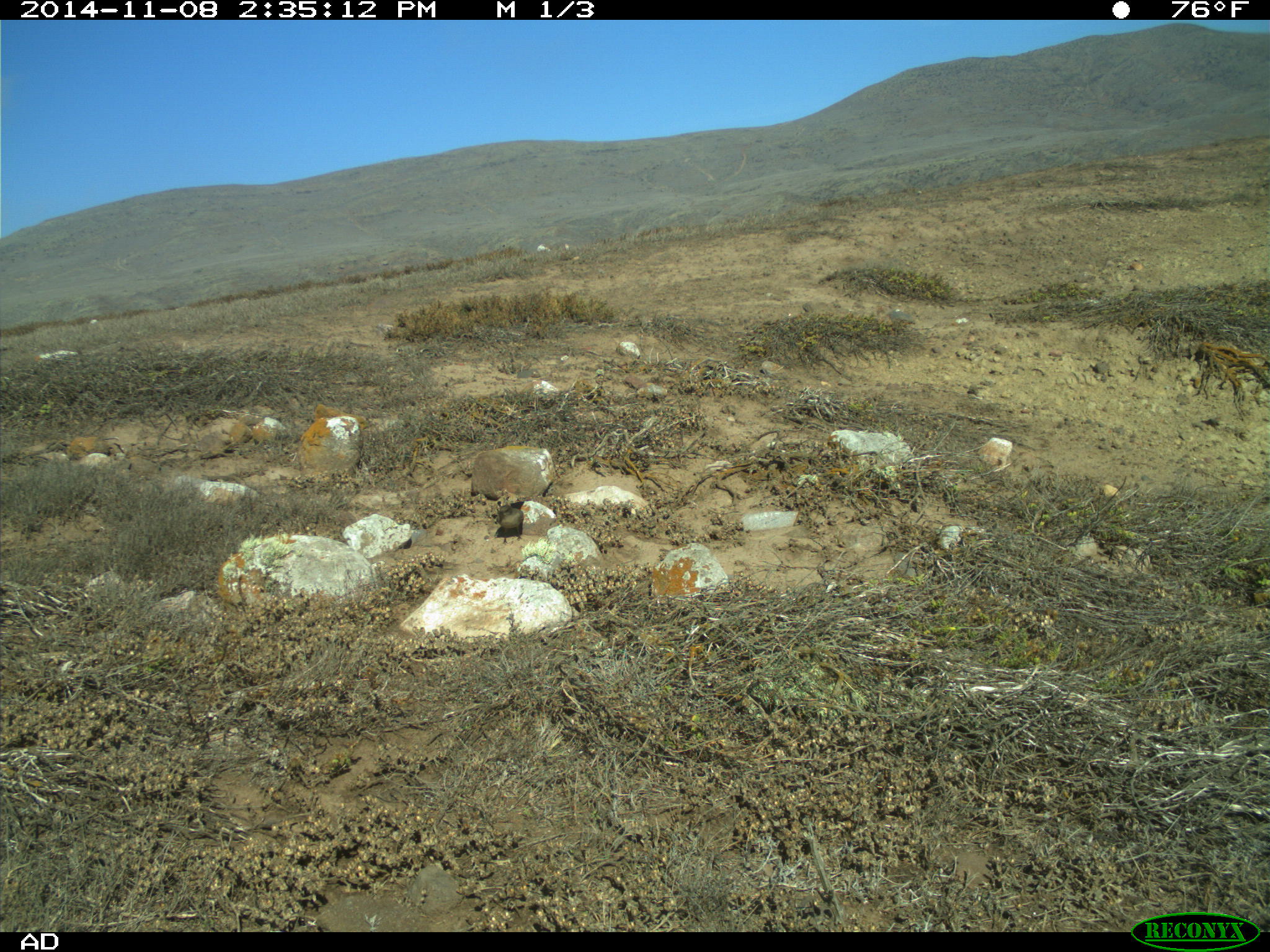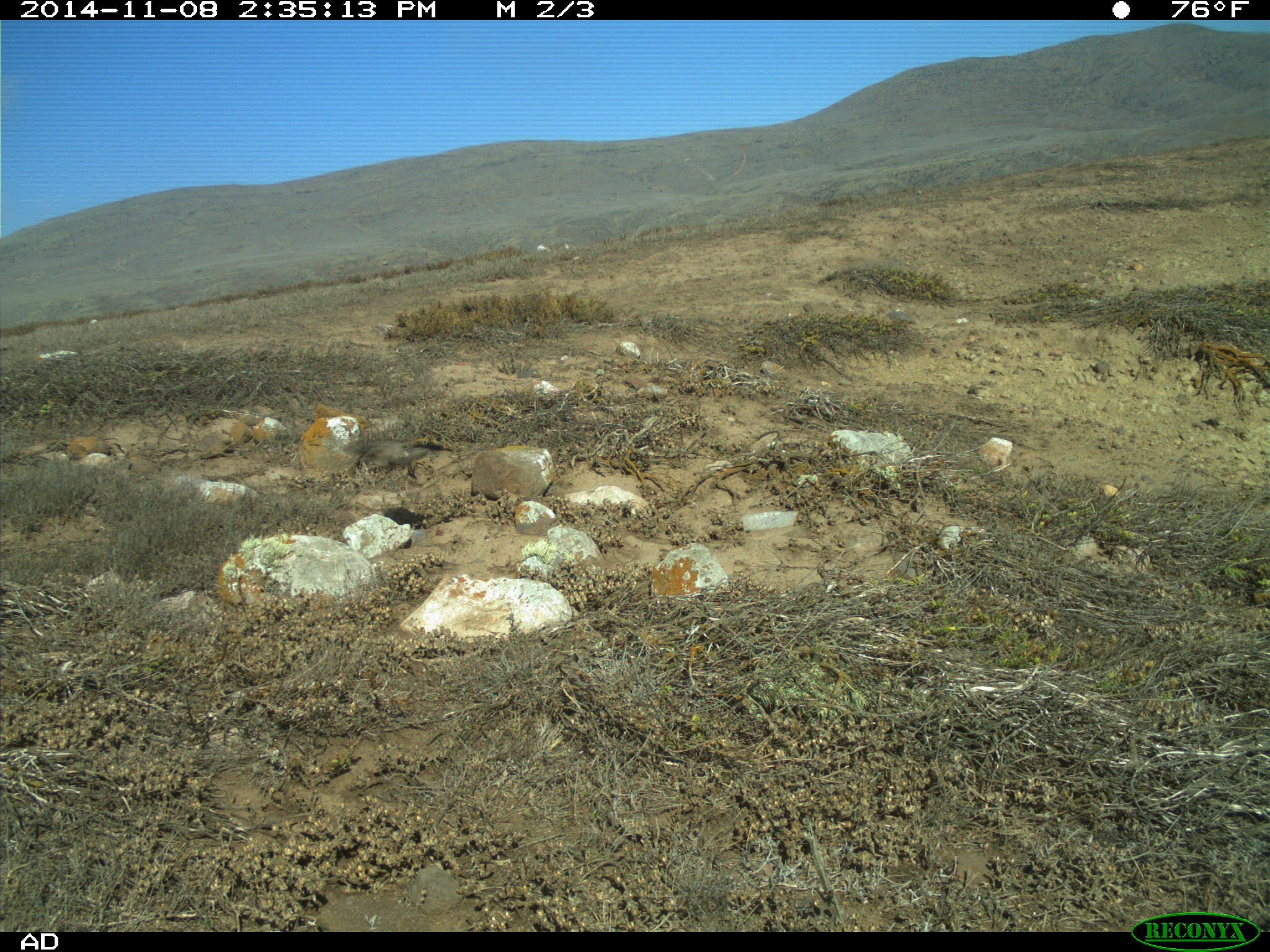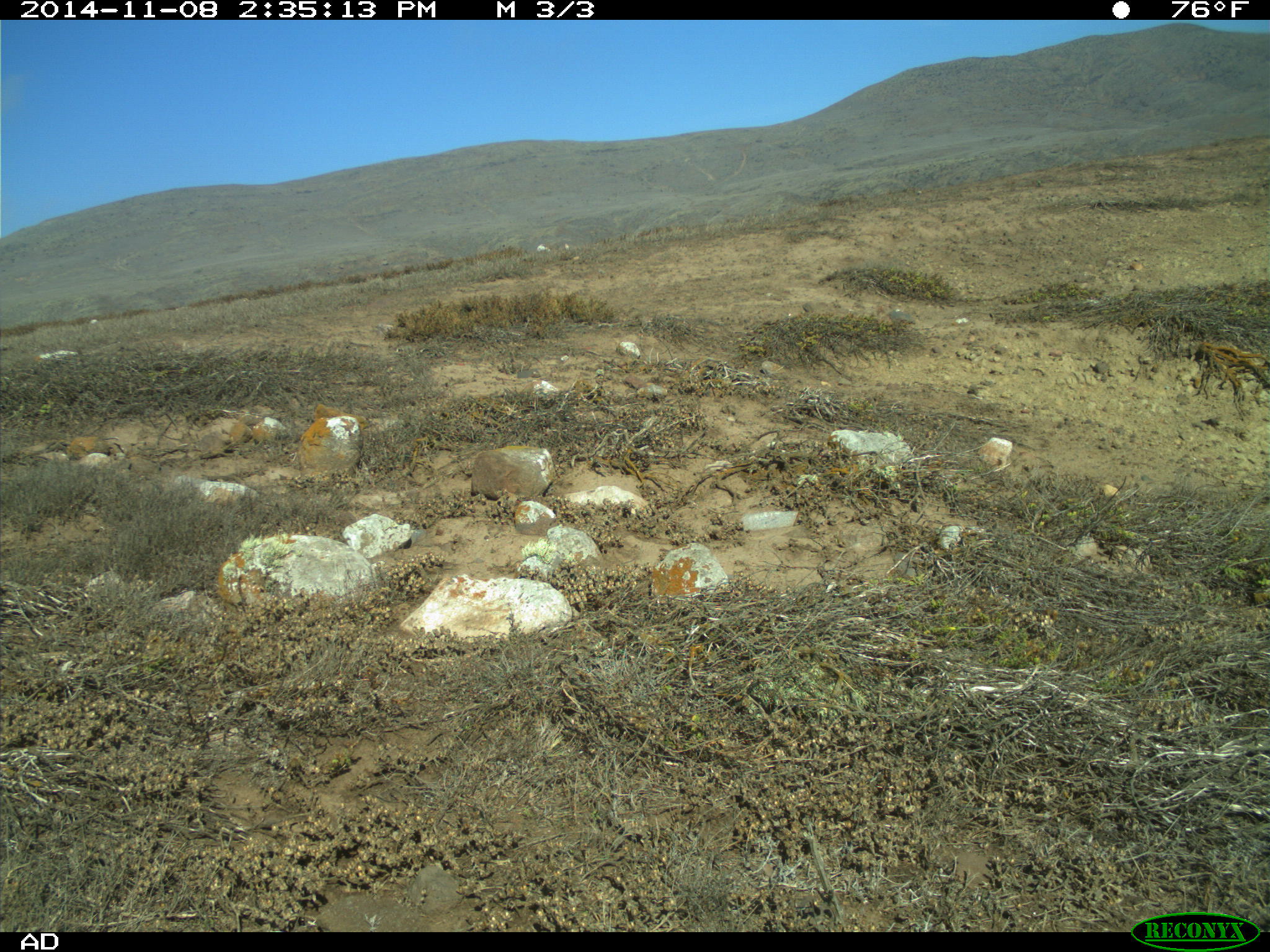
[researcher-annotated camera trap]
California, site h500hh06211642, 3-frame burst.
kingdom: Animalia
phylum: Chordata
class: Aves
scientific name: Aves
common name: bird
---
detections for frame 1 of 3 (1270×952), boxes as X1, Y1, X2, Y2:
bird: 496, 495, 525, 545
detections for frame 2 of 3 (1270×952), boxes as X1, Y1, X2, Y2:
bird: 342, 438, 451, 479